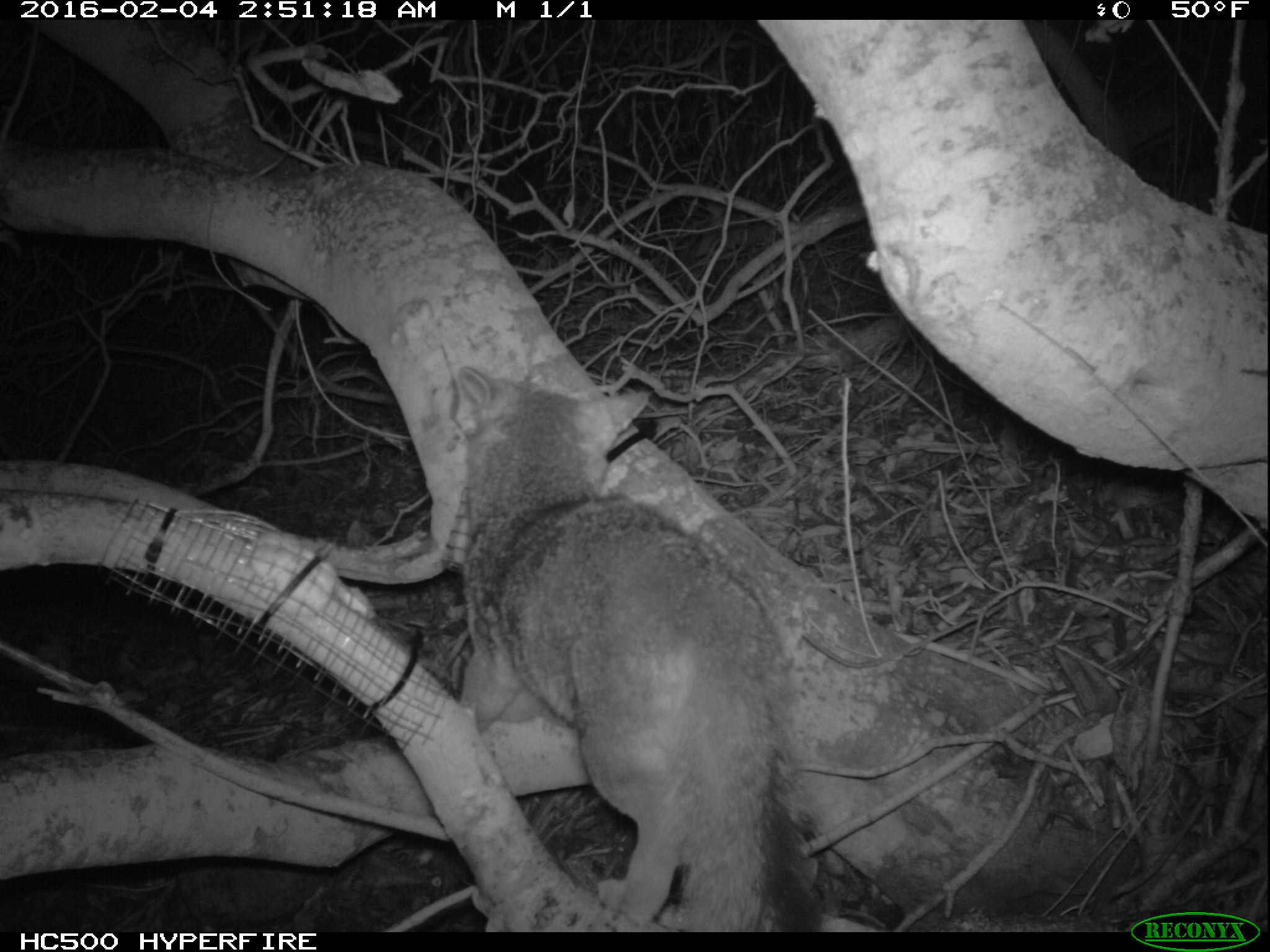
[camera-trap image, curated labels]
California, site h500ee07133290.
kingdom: Animalia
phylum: Chordata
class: Mammalia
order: Carnivora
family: Canidae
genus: Urocyon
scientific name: Urocyon littoralis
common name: island fox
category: fox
Fox (island fox) (Urocyon littoralis).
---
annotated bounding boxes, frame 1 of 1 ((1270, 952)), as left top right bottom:
fox: 444 360 822 934